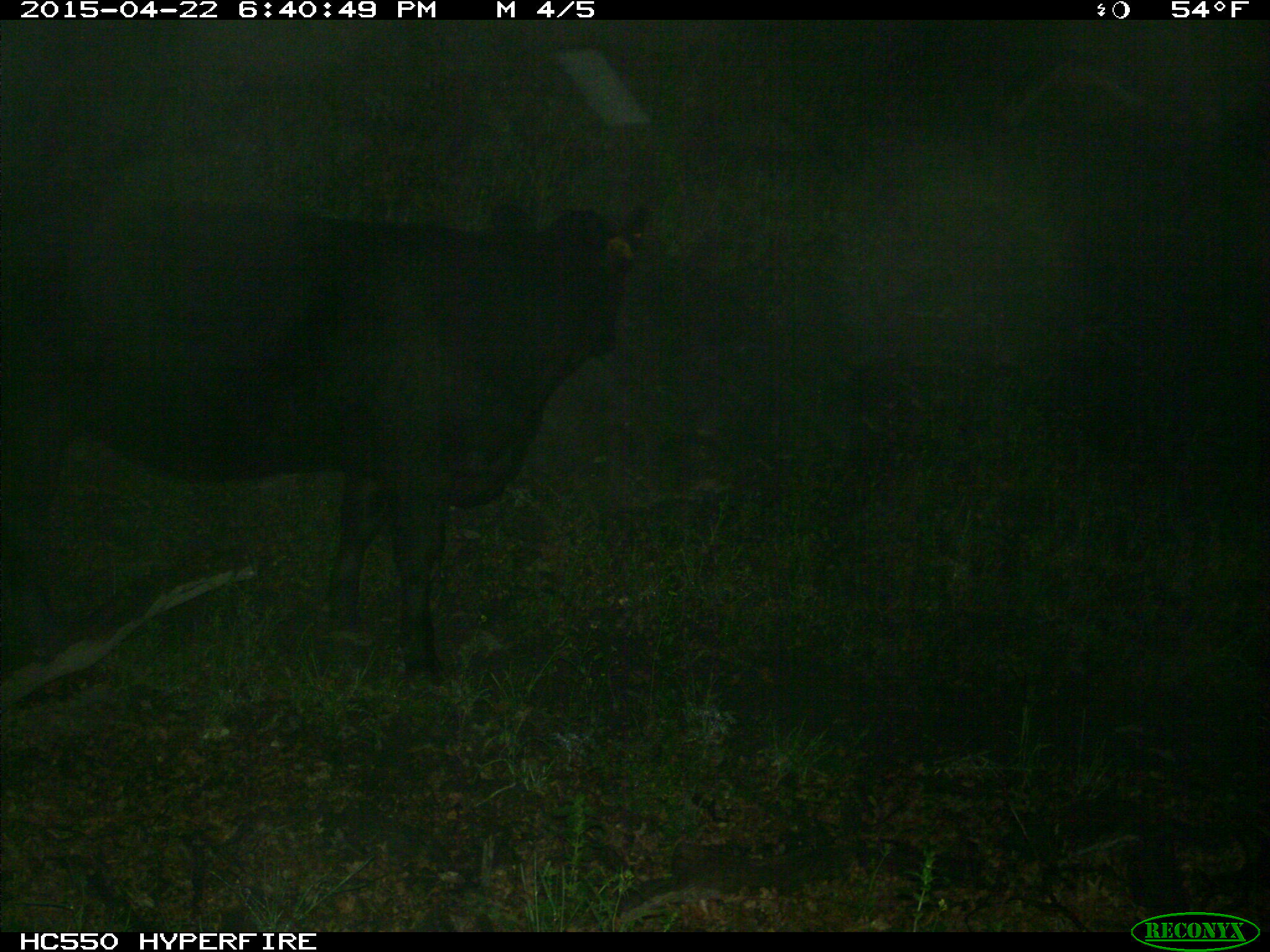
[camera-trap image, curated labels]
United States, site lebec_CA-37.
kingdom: Animalia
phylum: Chordata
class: Mammalia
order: Artiodactyla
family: Bovidae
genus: Bos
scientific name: Bos taurus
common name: domestic cow